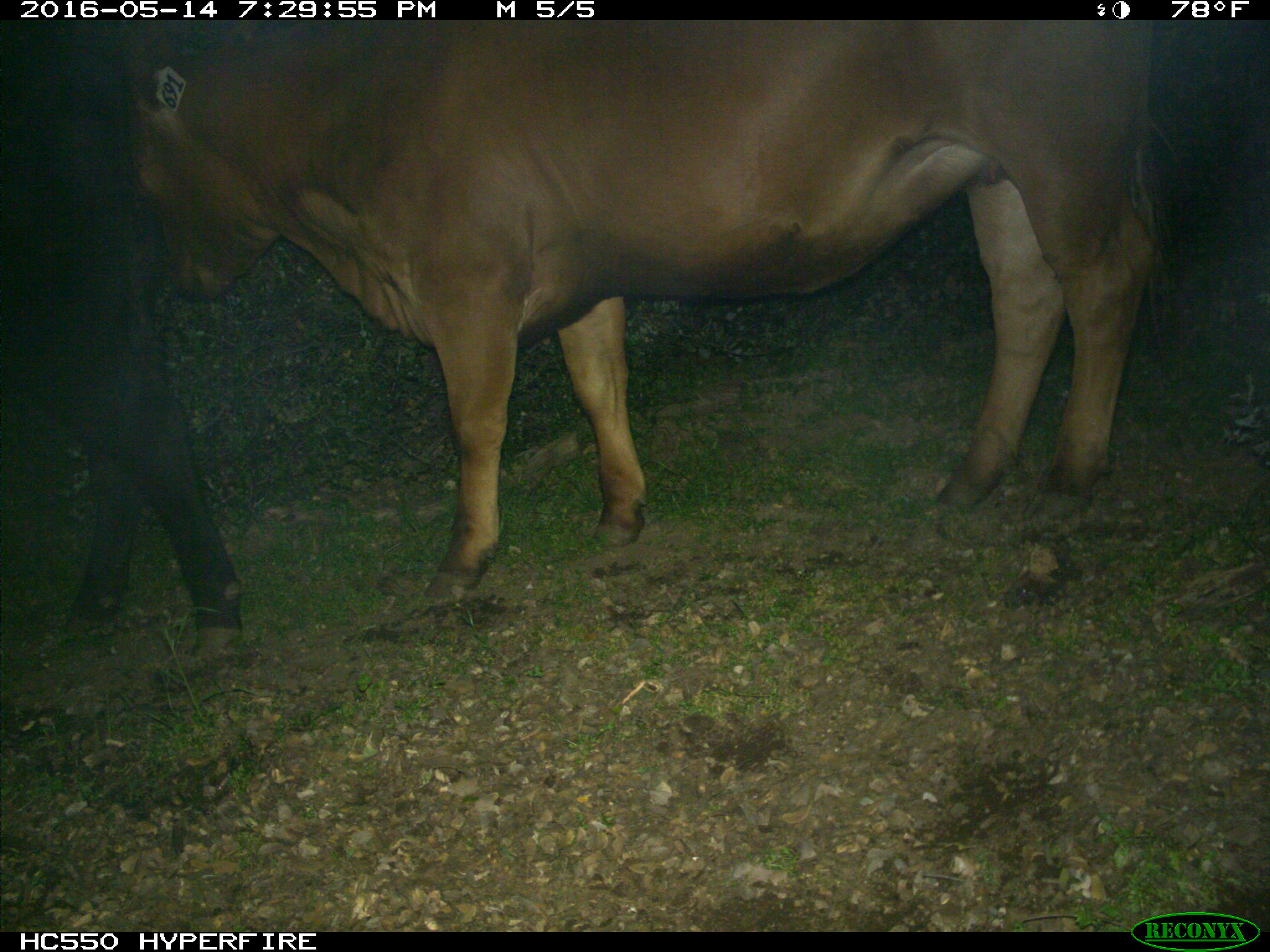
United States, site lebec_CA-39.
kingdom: Animalia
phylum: Chordata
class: Mammalia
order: Artiodactyla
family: Bovidae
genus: Bos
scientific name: Bos taurus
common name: domestic cow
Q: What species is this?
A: Bos taurus (domestic cow).